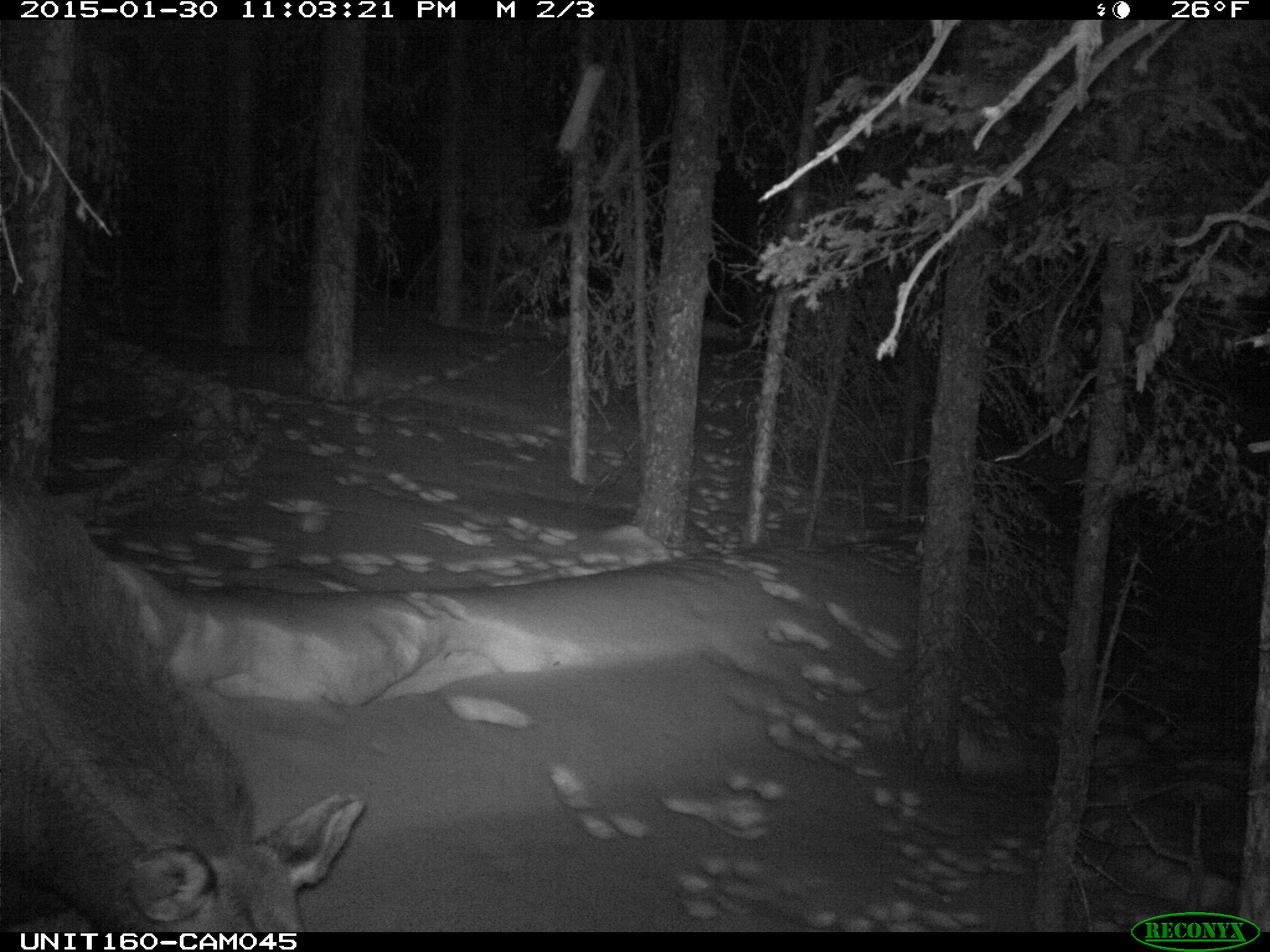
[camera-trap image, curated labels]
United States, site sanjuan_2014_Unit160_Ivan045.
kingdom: Animalia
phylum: Chordata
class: Mammalia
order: Artiodactyla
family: Cervidae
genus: Alces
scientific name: Alces alces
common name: moose